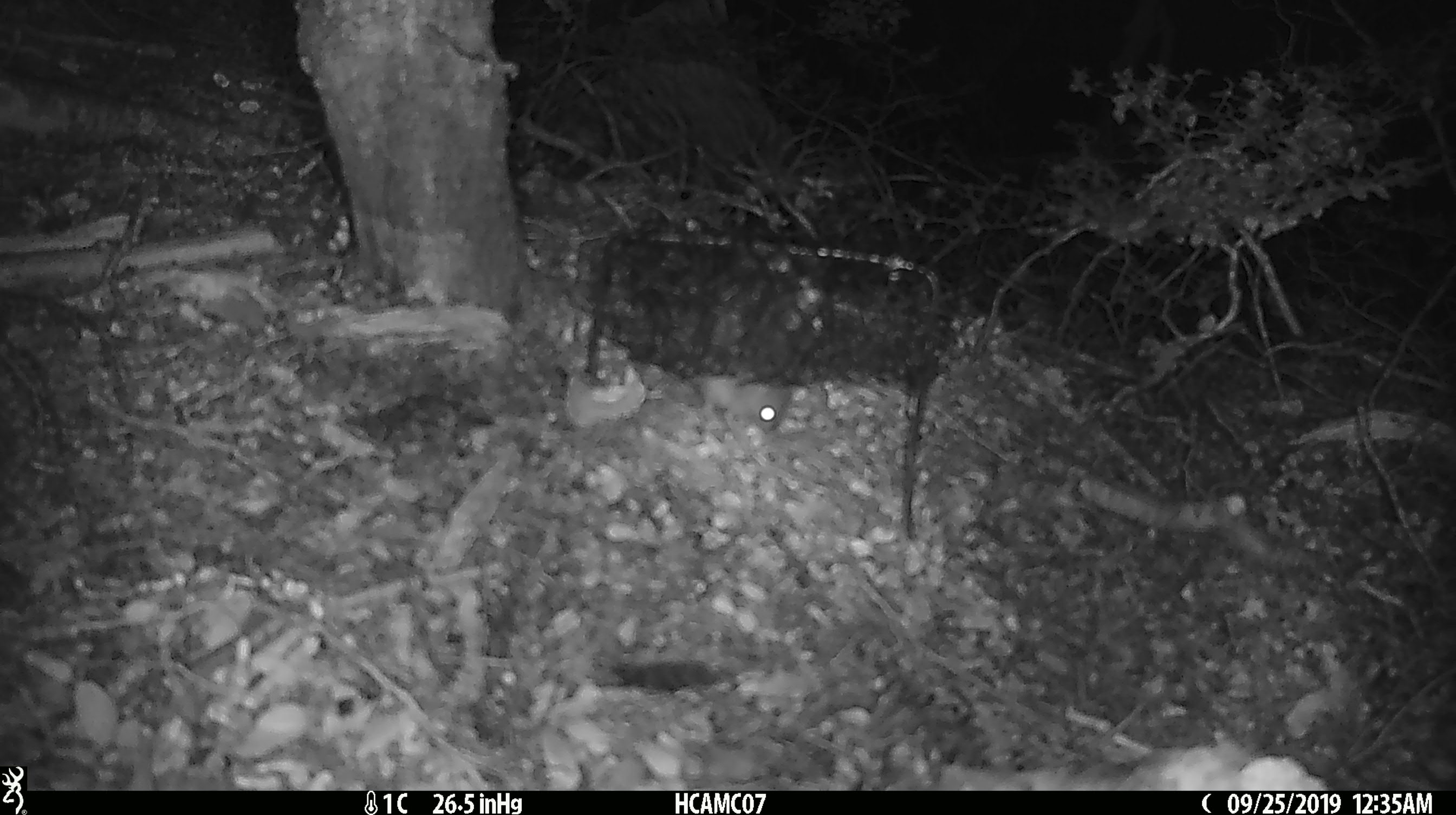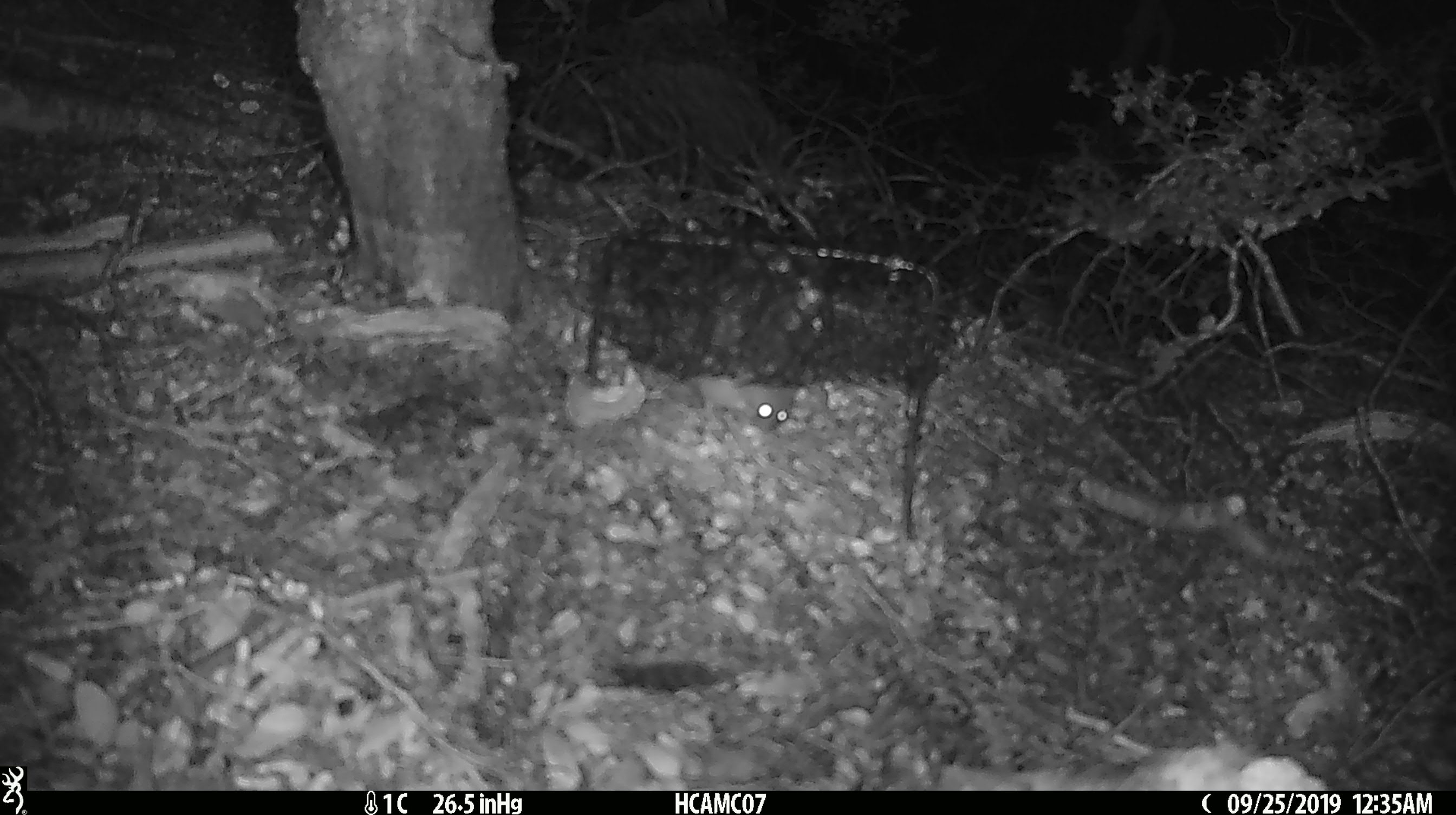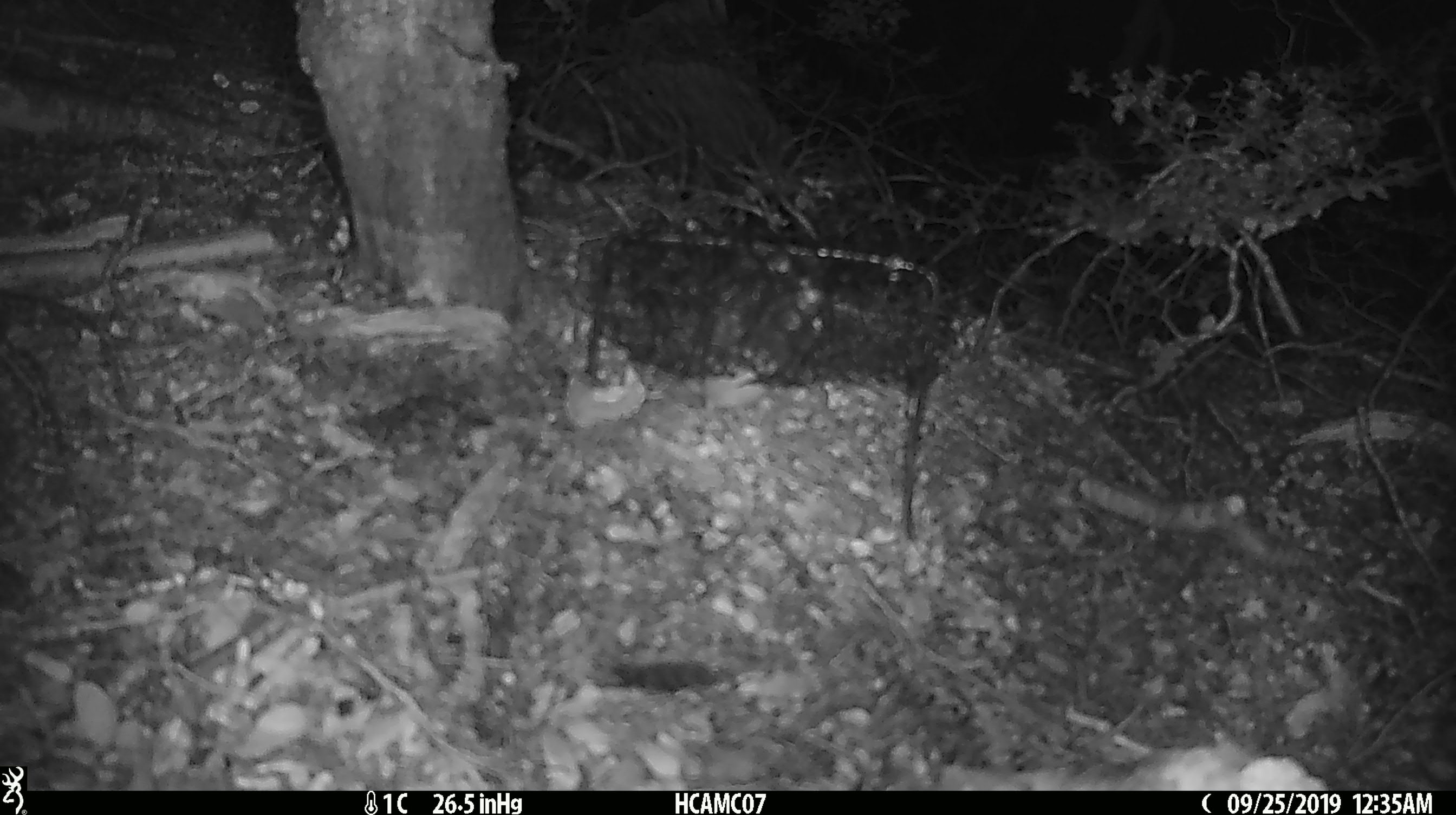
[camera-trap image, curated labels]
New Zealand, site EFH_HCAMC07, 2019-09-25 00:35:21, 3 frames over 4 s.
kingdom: Animalia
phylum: Chordata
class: Mammalia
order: Rodentia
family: Muridae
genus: Mus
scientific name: Mus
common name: mouse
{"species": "mouse (Mus)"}